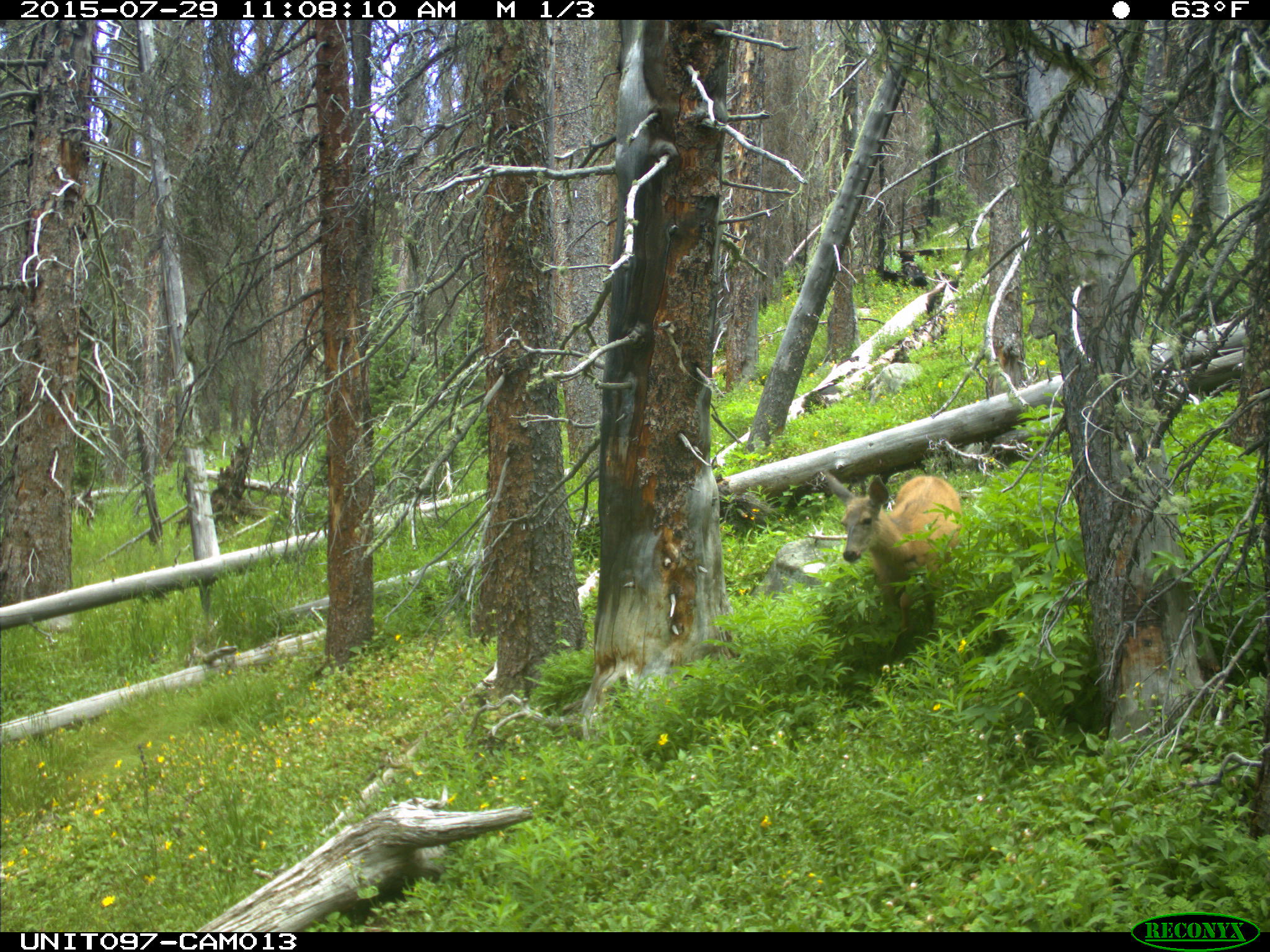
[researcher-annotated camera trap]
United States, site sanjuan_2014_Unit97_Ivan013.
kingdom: Animalia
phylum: Chordata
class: Mammalia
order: Artiodactyla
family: Cervidae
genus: Odocoileus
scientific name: Odocoileus hemionus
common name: mule deer